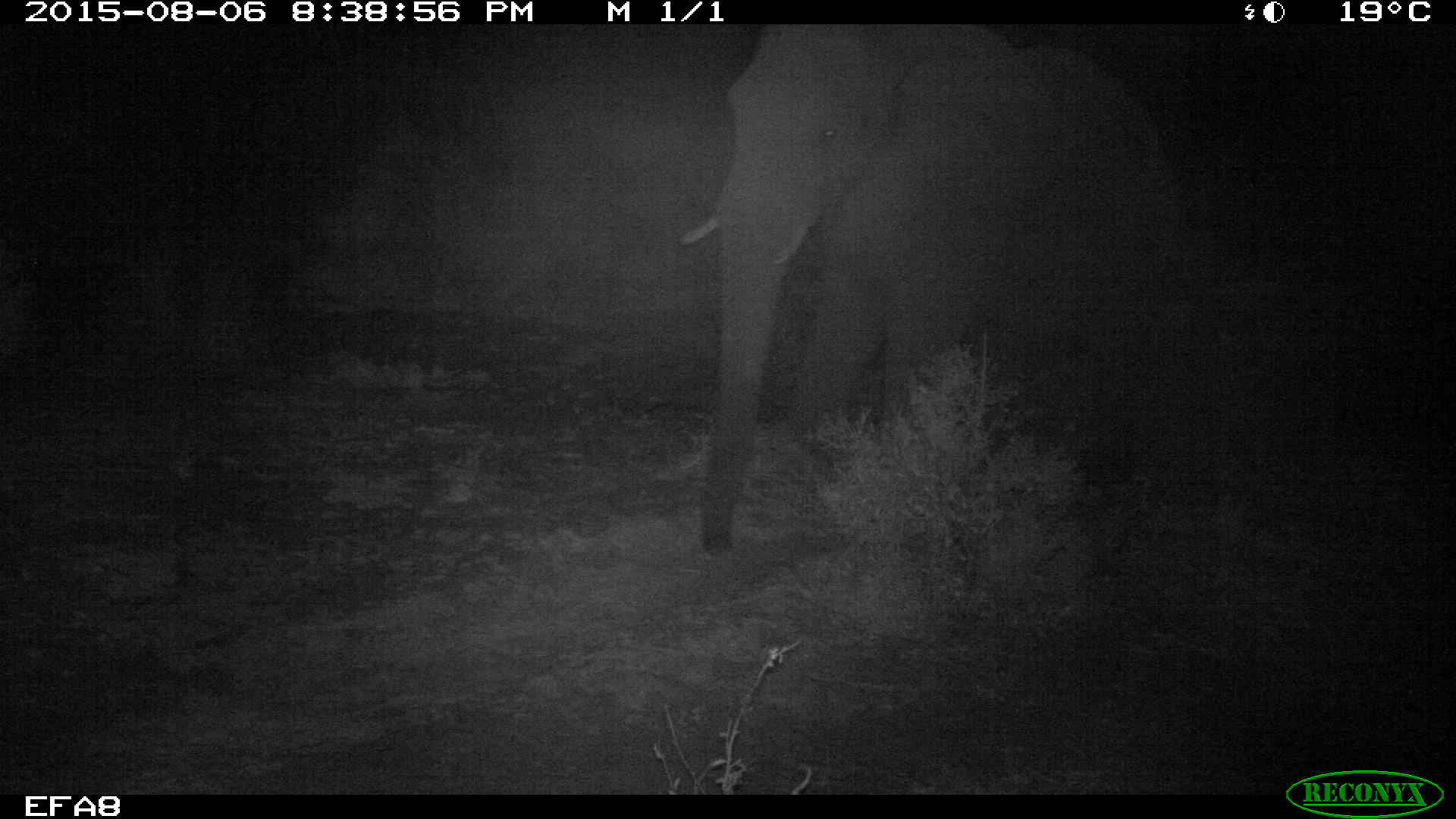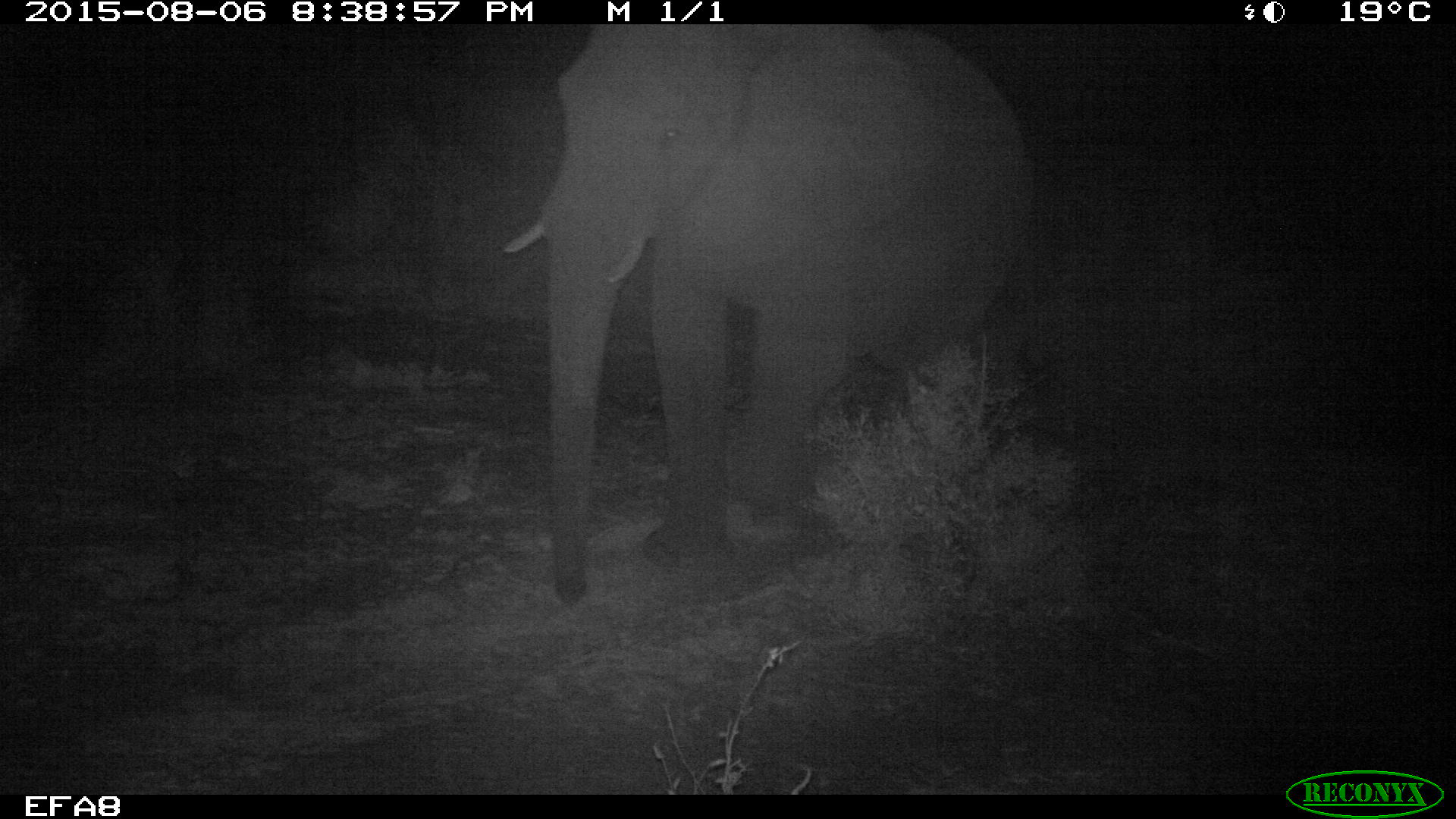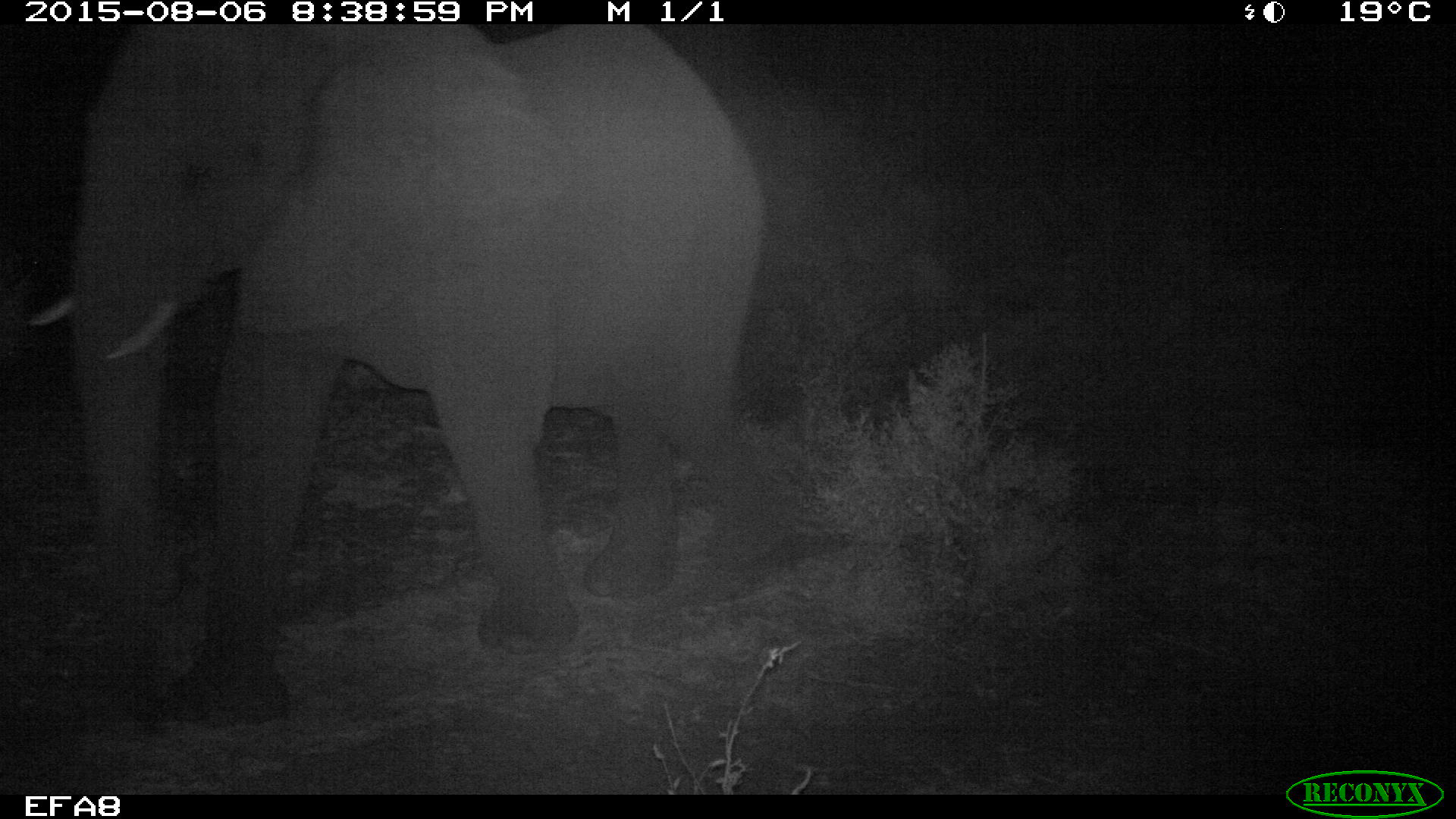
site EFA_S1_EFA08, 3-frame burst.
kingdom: Animalia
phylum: Chordata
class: Mammalia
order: Proboscidea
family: Elephantidae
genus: Loxodonta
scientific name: Loxodonta africana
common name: african bush elephant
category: elephant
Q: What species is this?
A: Elephant (african bush elephant) (Loxodonta africana).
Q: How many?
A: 1.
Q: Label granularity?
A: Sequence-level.